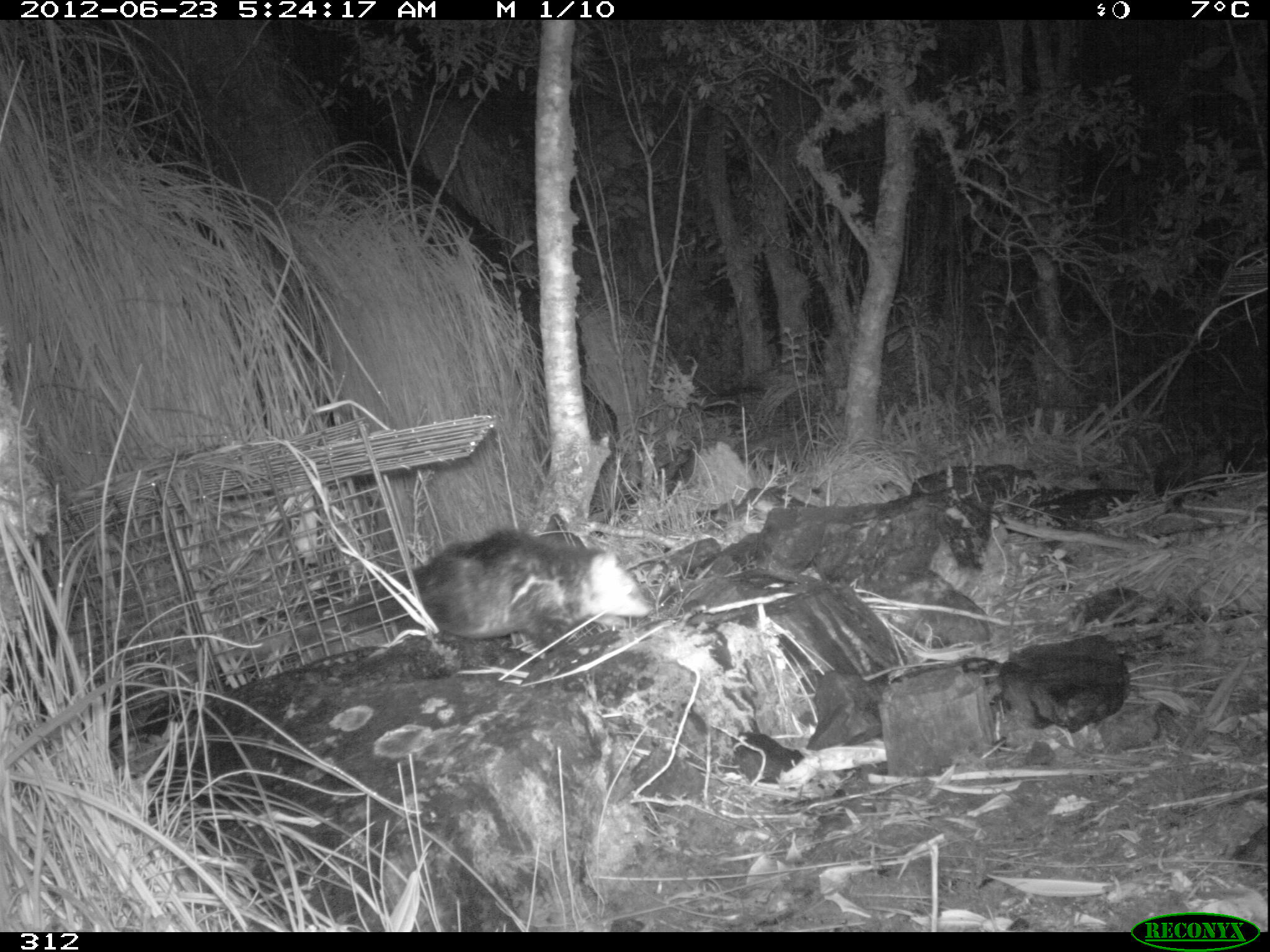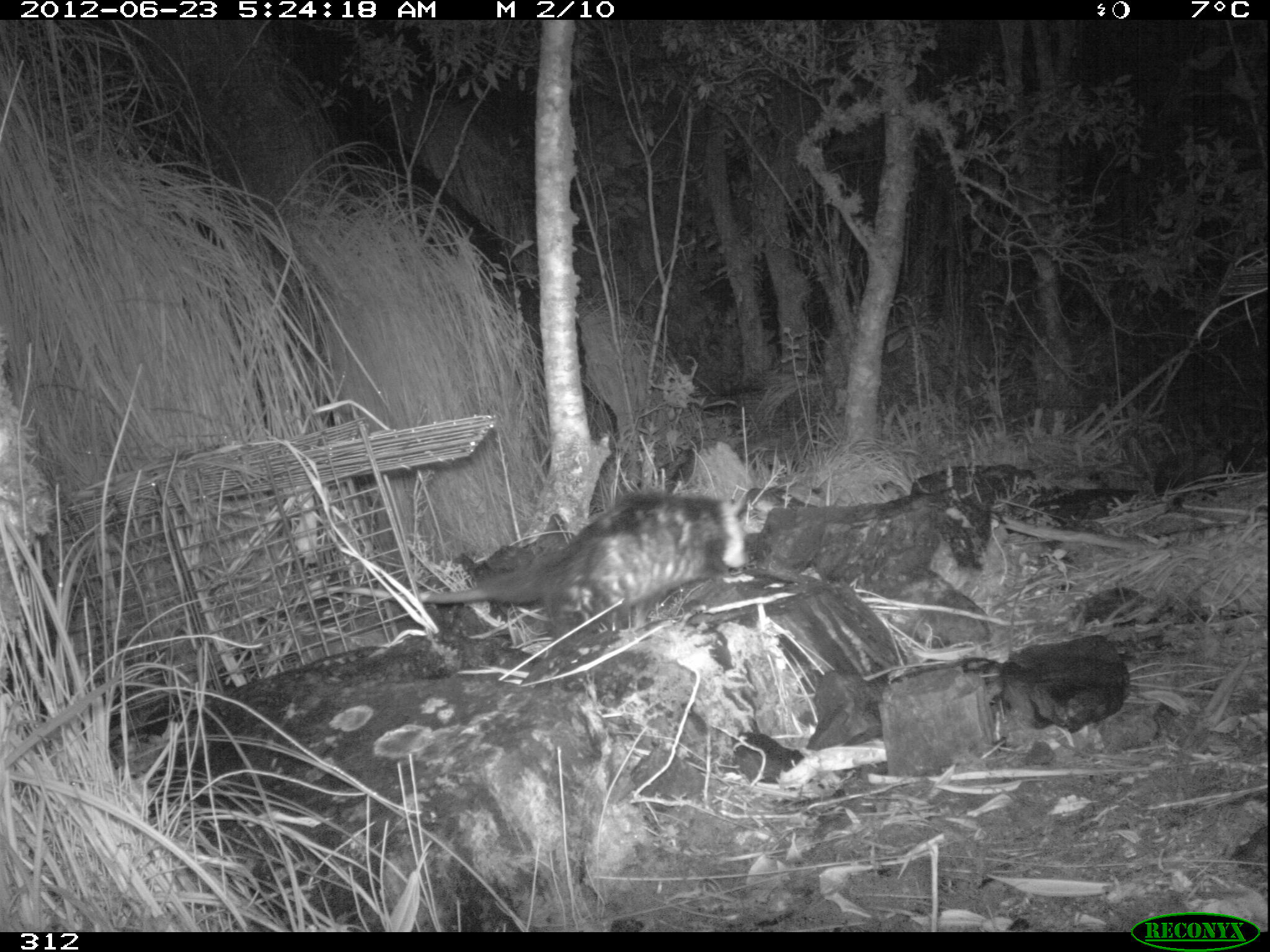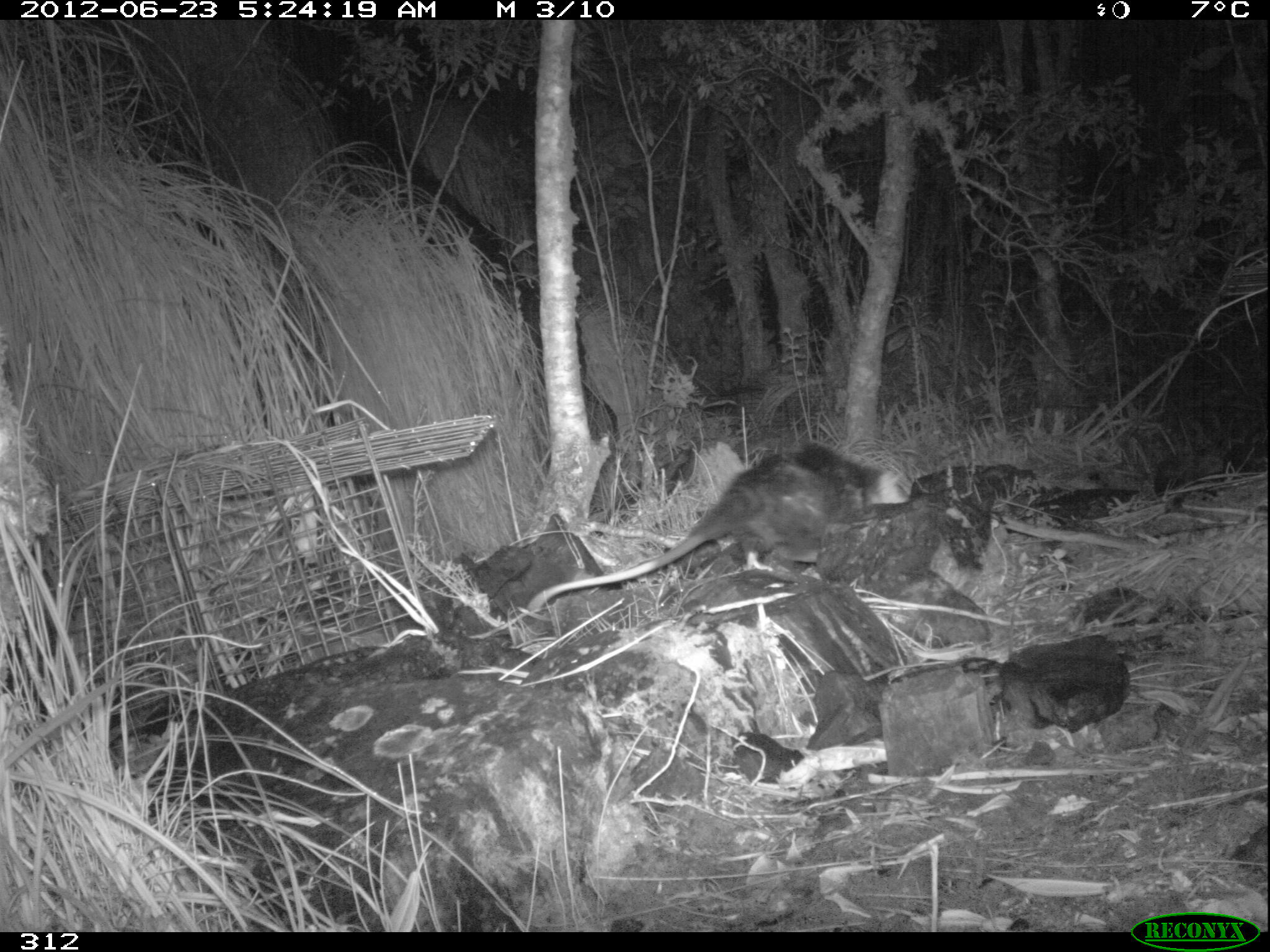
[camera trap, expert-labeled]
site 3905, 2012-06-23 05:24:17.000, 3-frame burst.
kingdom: Animalia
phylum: Chordata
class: Mammalia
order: Didelphimorphia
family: Didelphidae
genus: Didelphis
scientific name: Didelphis pernigra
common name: andean white-eared opossum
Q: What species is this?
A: Didelphis pernigra (andean white-eared opossum).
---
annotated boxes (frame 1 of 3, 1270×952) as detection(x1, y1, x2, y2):
didelphis pernigra: detection(217, 525, 656, 669)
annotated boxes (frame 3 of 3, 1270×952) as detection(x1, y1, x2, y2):
didelphis pernigra: detection(524, 442, 913, 613)